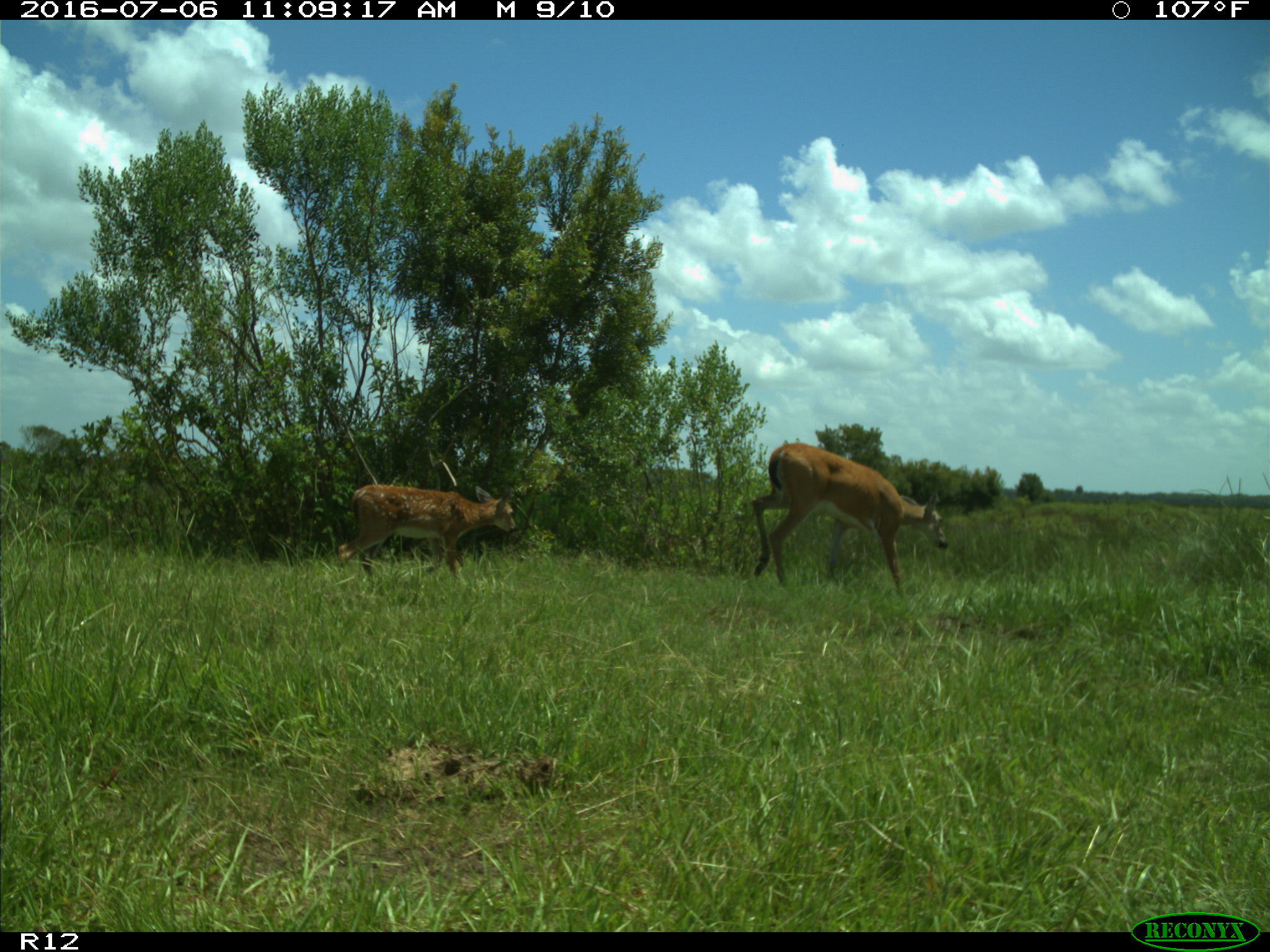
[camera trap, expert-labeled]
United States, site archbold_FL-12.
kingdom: Animalia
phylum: Chordata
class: Mammalia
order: Artiodactyla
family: Cervidae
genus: Odocoileus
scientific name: Odocoileus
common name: deer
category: unidentified deer